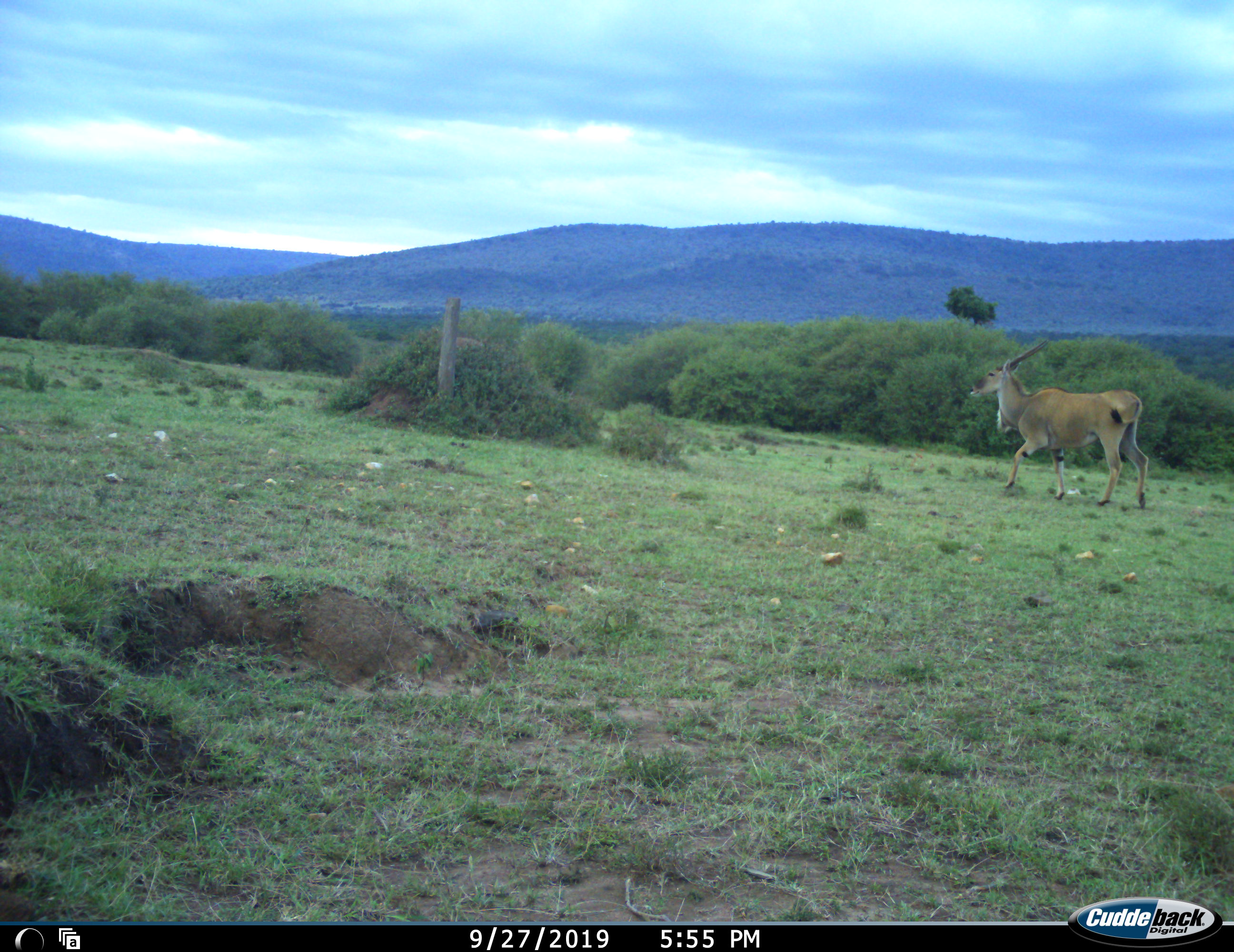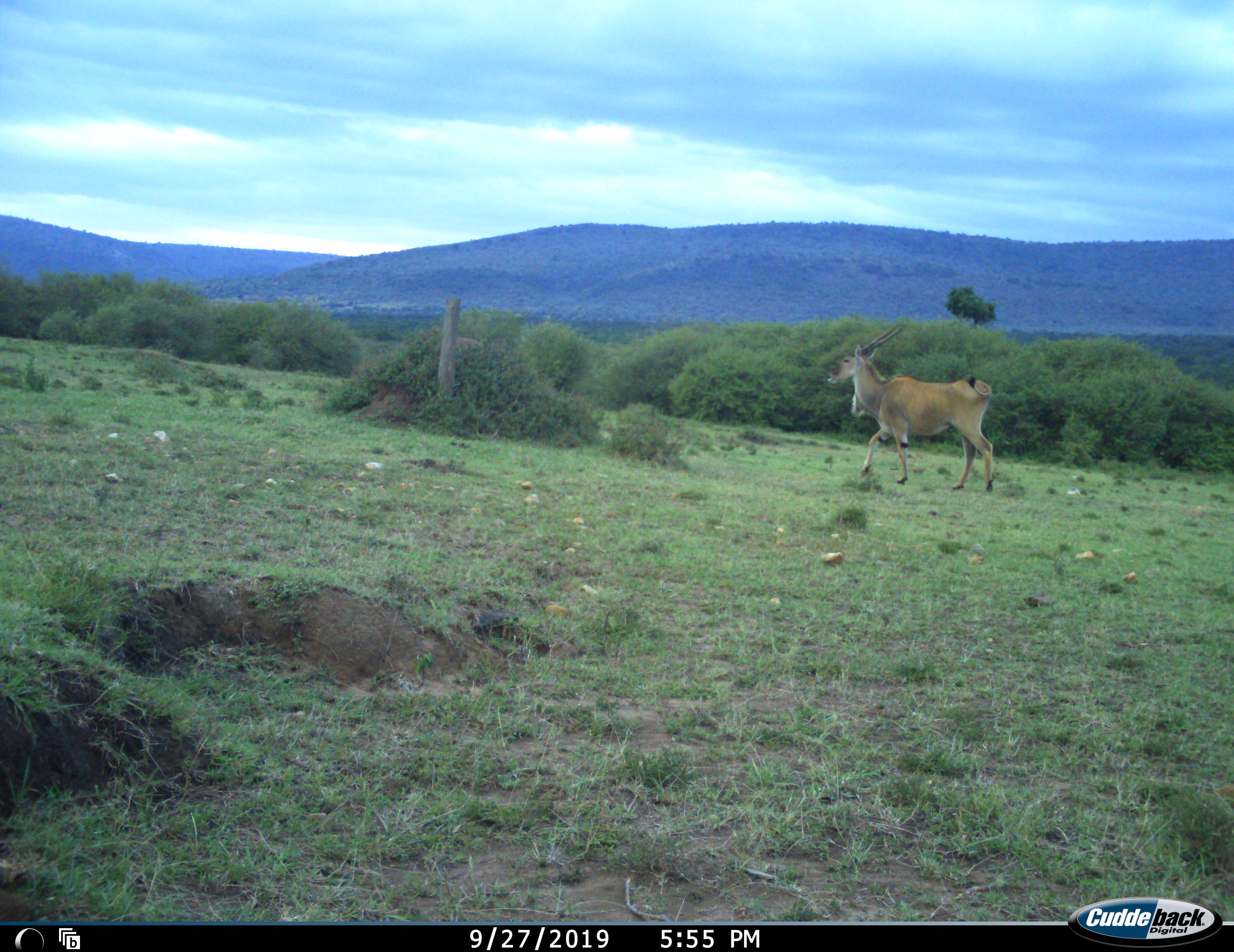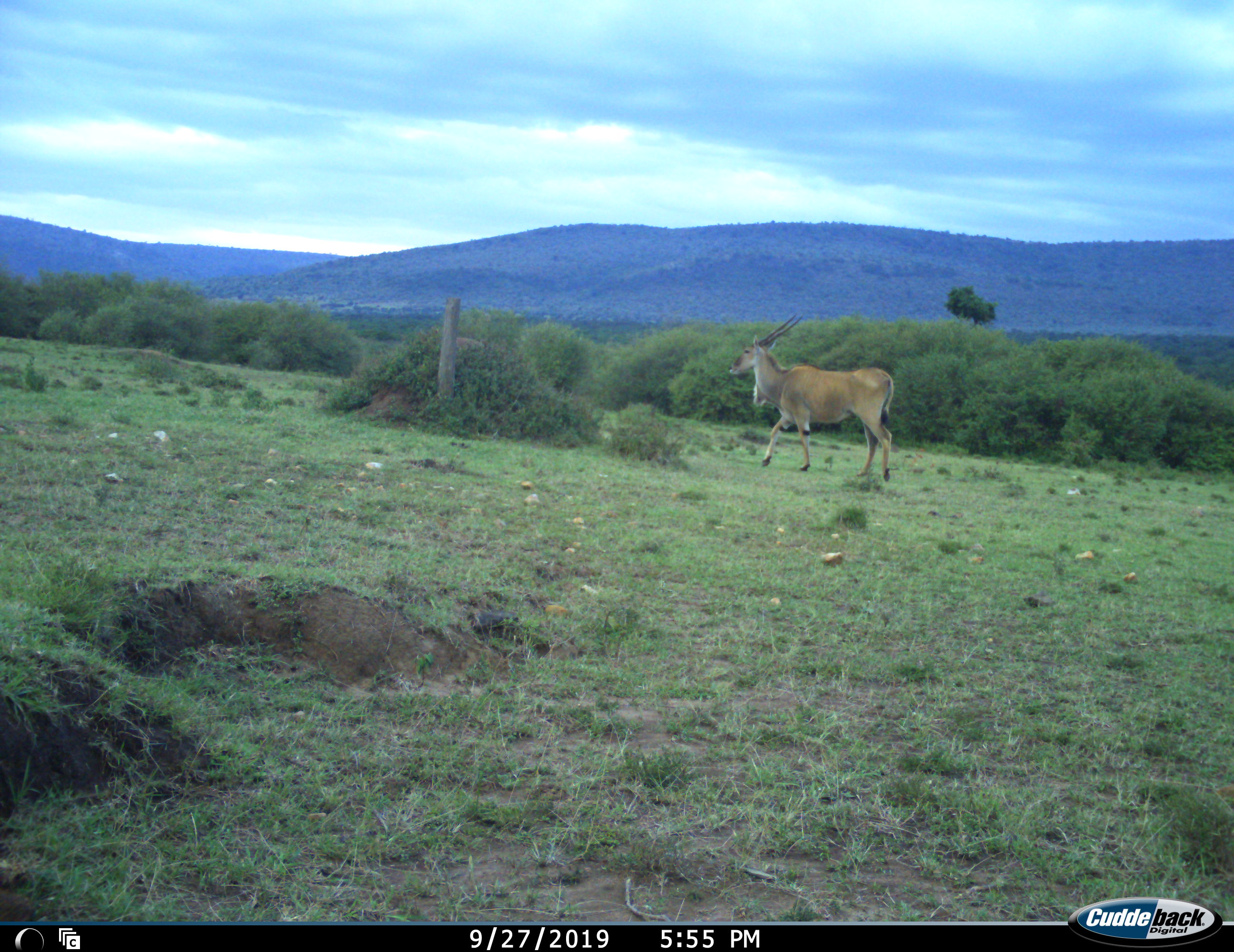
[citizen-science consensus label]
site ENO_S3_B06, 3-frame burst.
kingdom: Animalia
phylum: Chordata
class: Mammalia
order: Artiodactyla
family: Bovidae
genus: Tragelaphus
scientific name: Tragelaphus oryx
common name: eland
Eland (Tragelaphus oryx), count 1. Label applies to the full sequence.